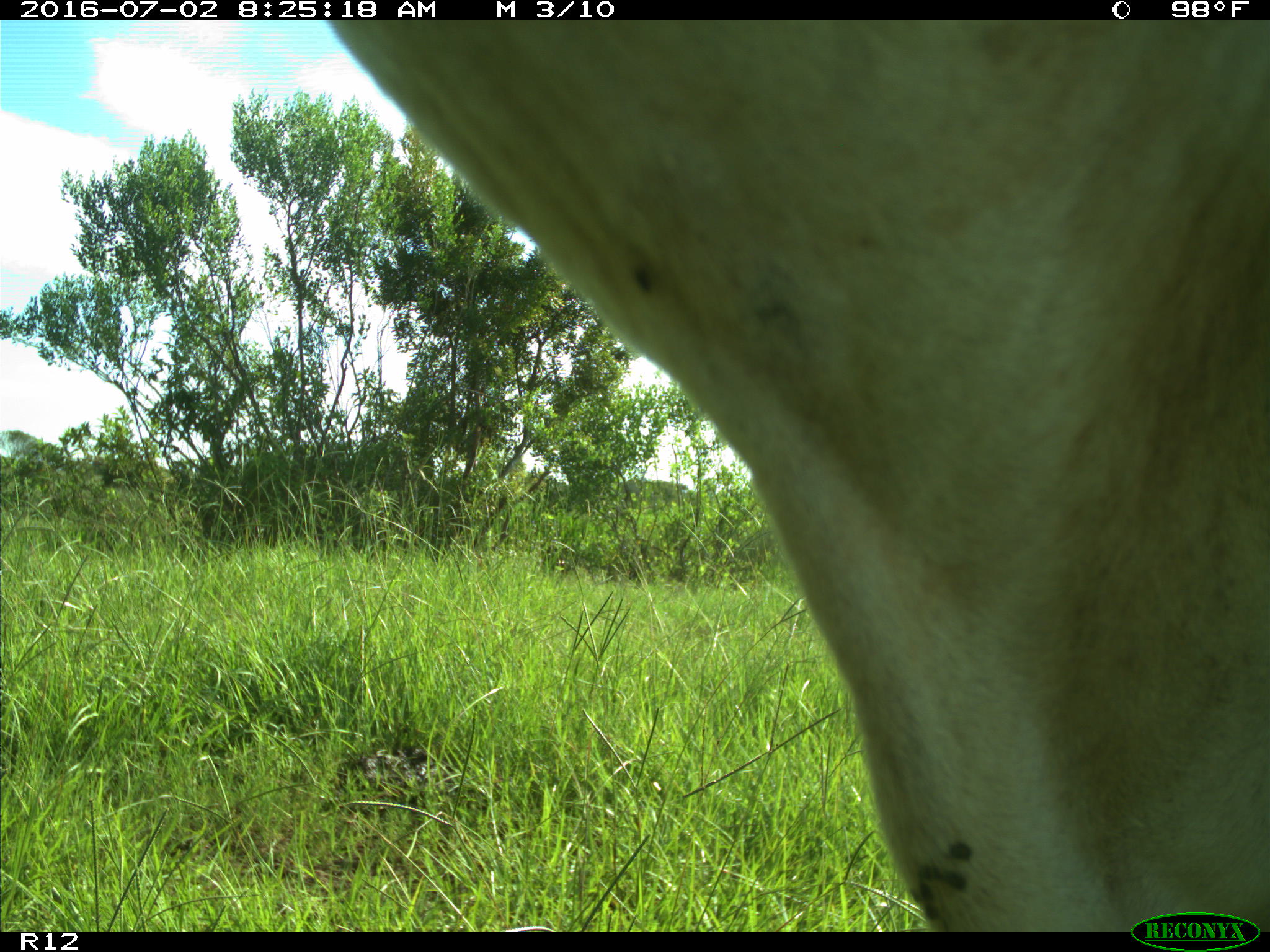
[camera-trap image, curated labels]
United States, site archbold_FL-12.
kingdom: Animalia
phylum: Chordata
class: Mammalia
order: Artiodactyla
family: Bovidae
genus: Bos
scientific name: Bos taurus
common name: domestic cow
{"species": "Bos taurus (domestic cow)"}